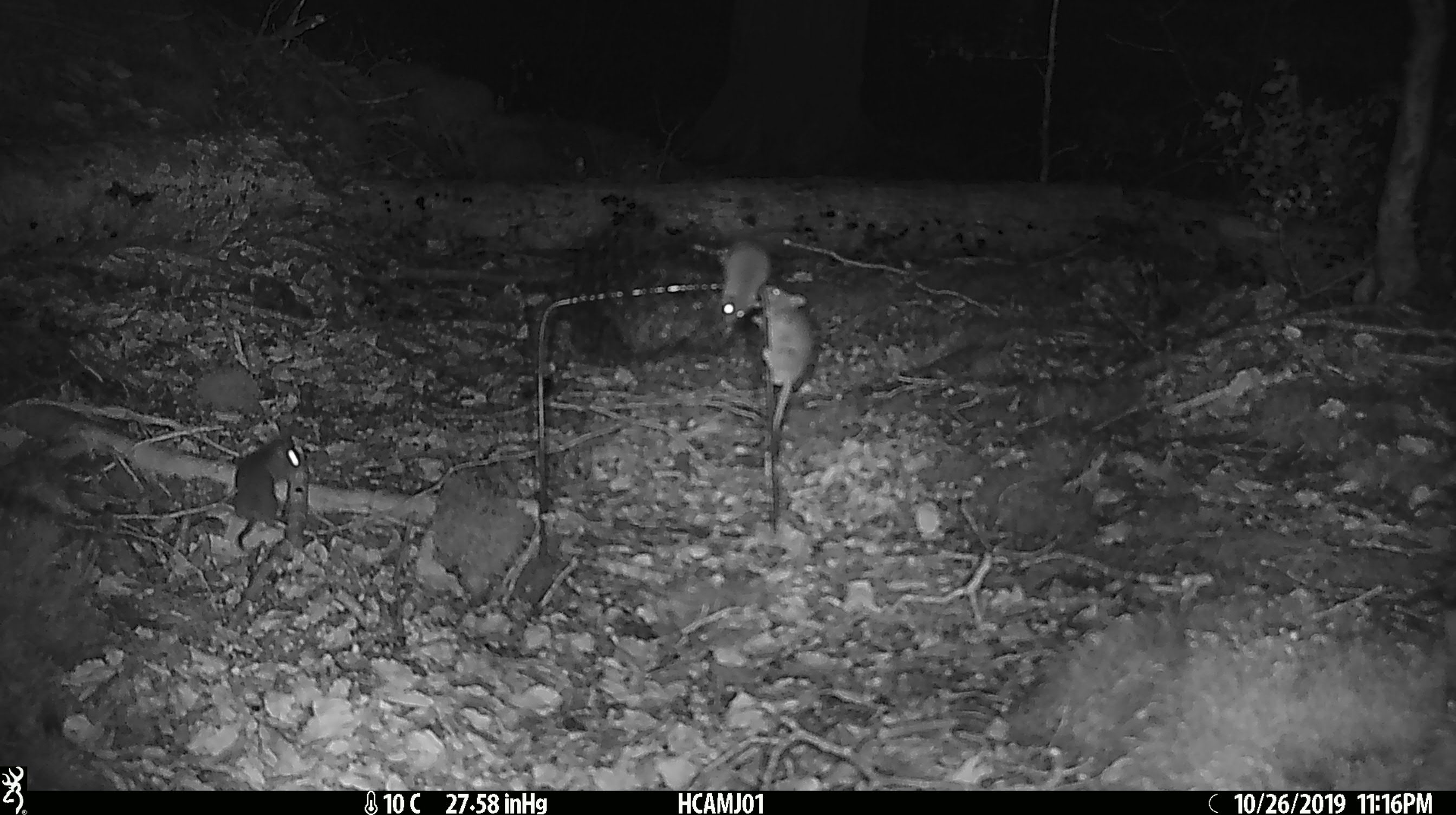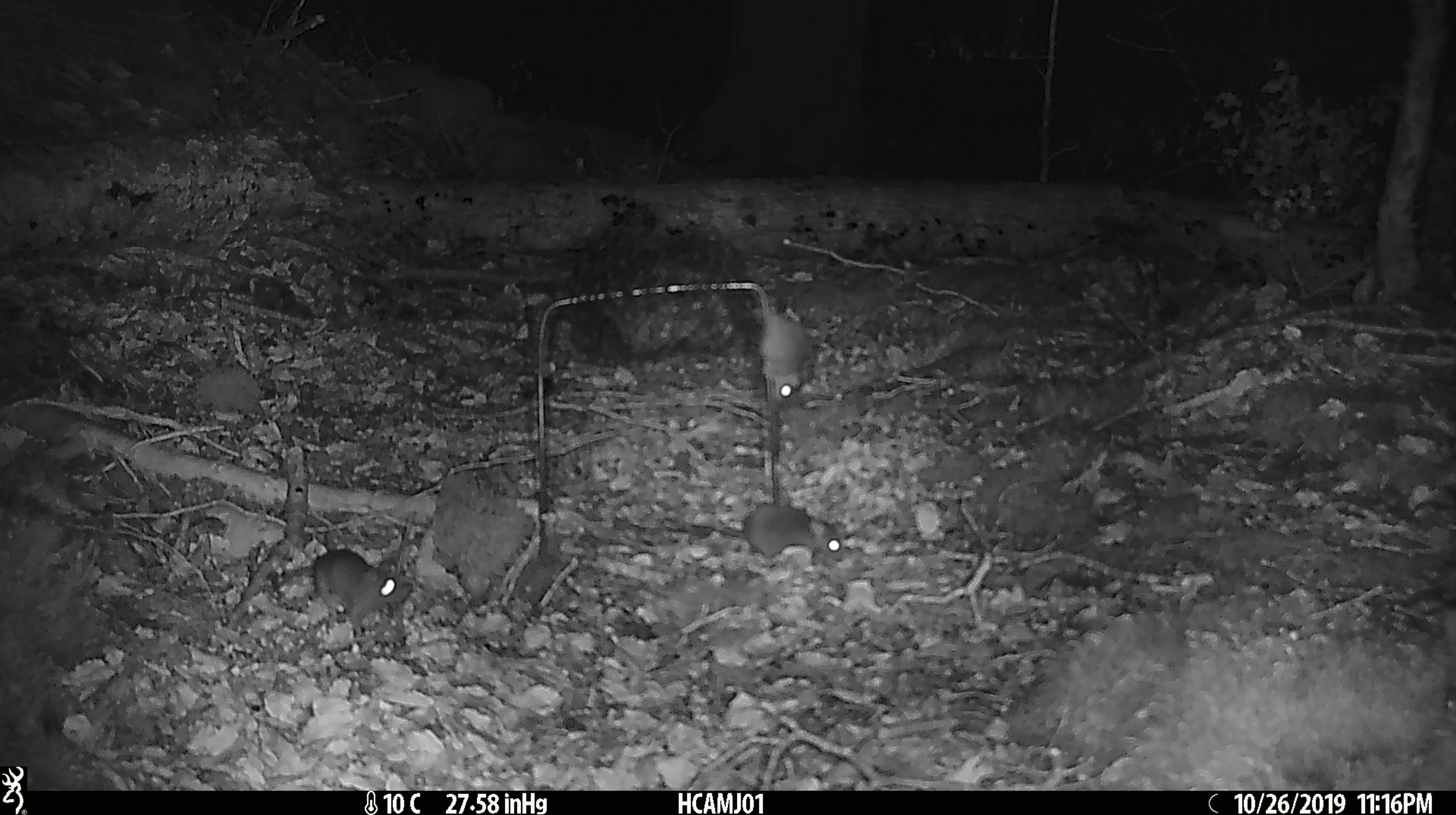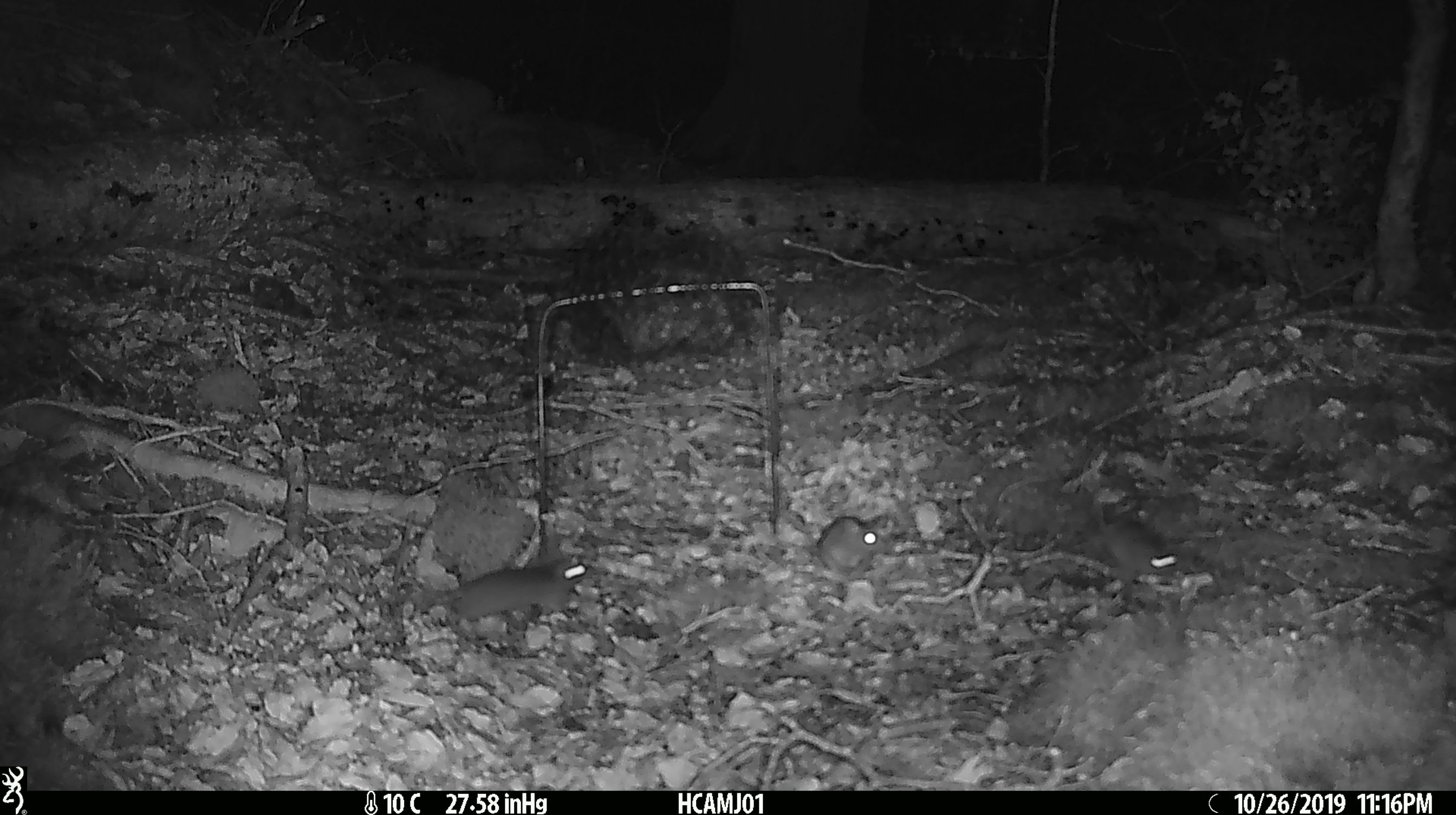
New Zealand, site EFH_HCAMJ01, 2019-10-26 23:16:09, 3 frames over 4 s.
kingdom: Animalia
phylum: Chordata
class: Mammalia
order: Rodentia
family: Muridae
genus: Mus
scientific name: Mus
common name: mouse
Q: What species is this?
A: Mouse (Mus).